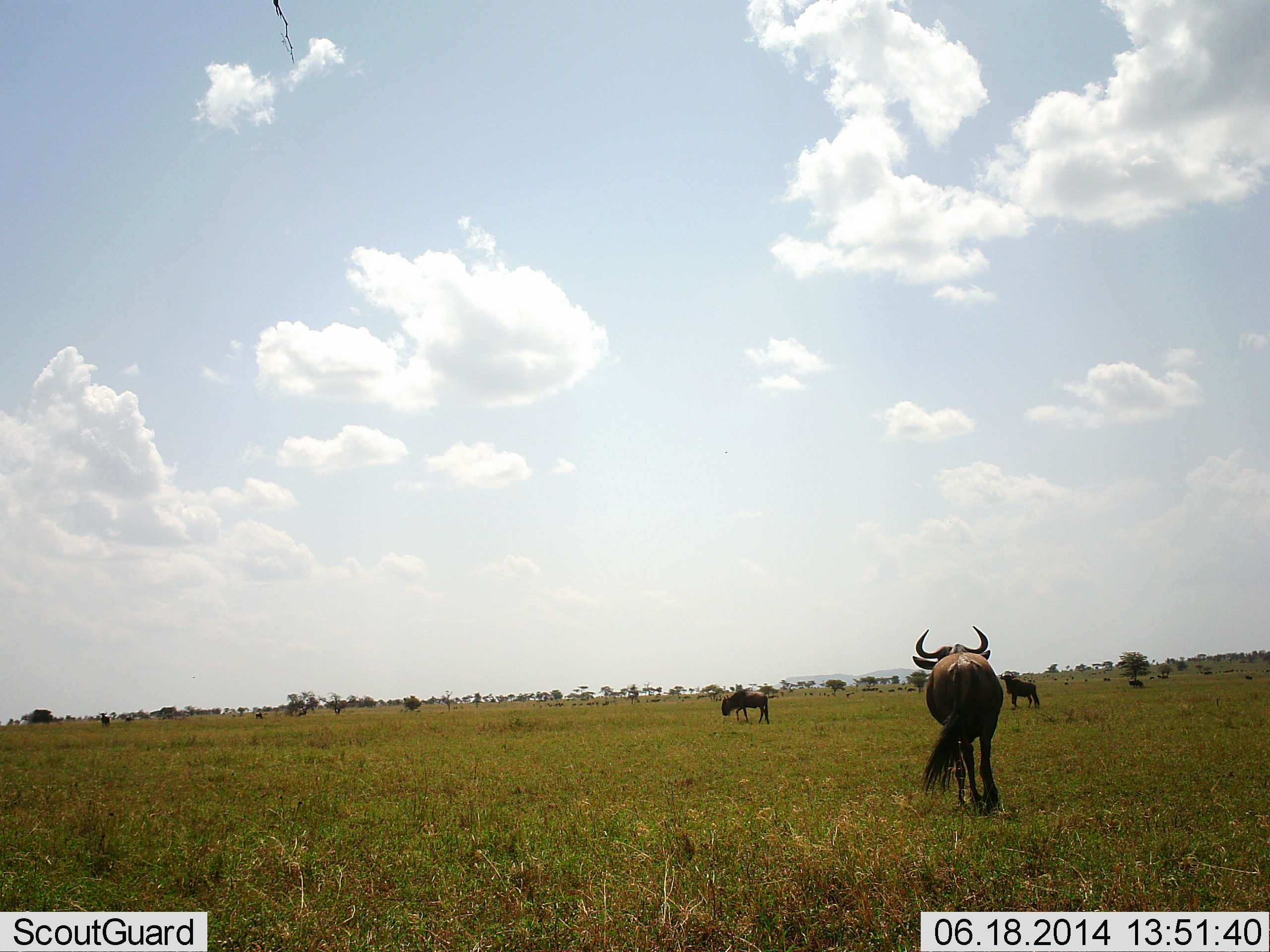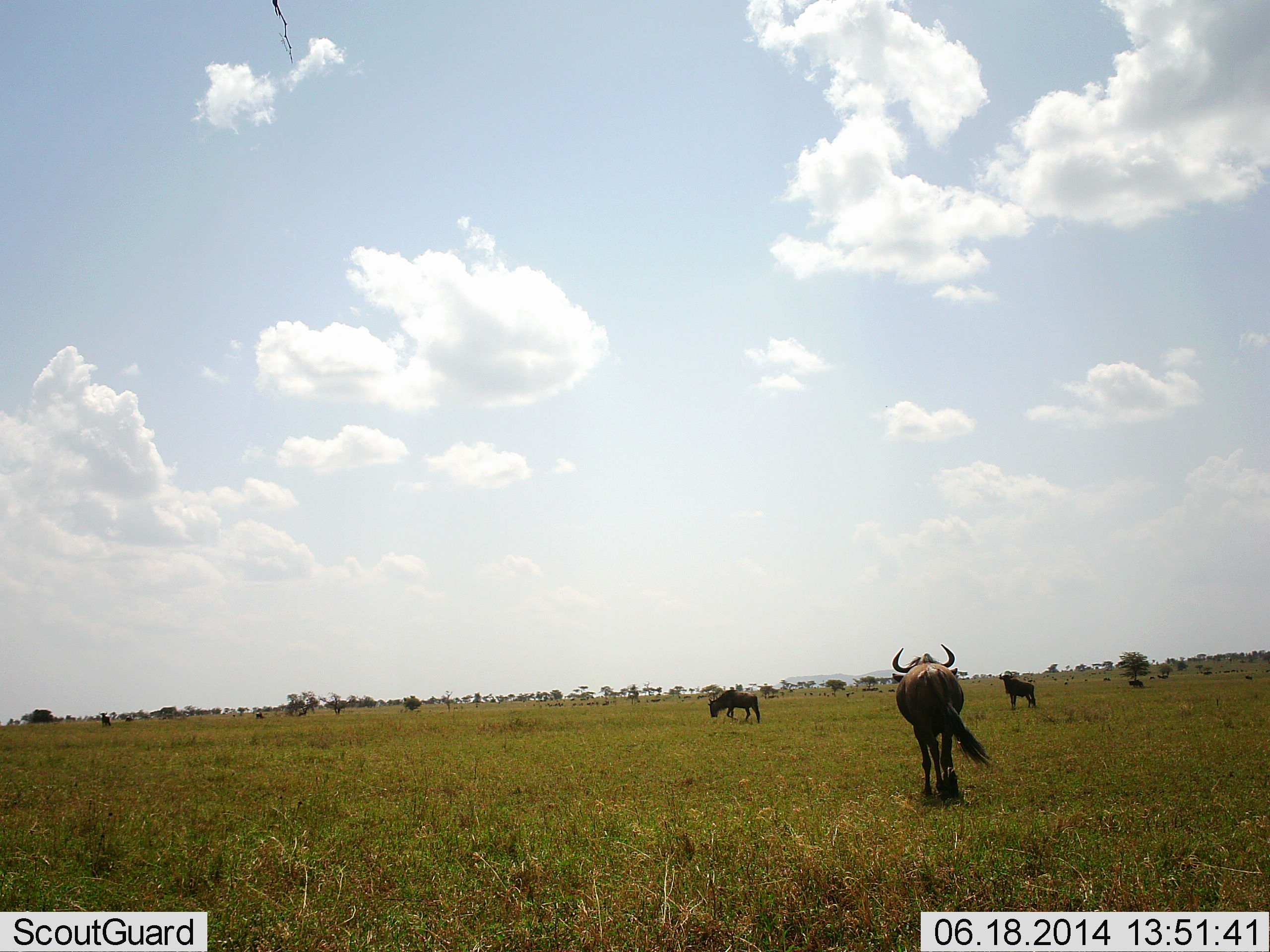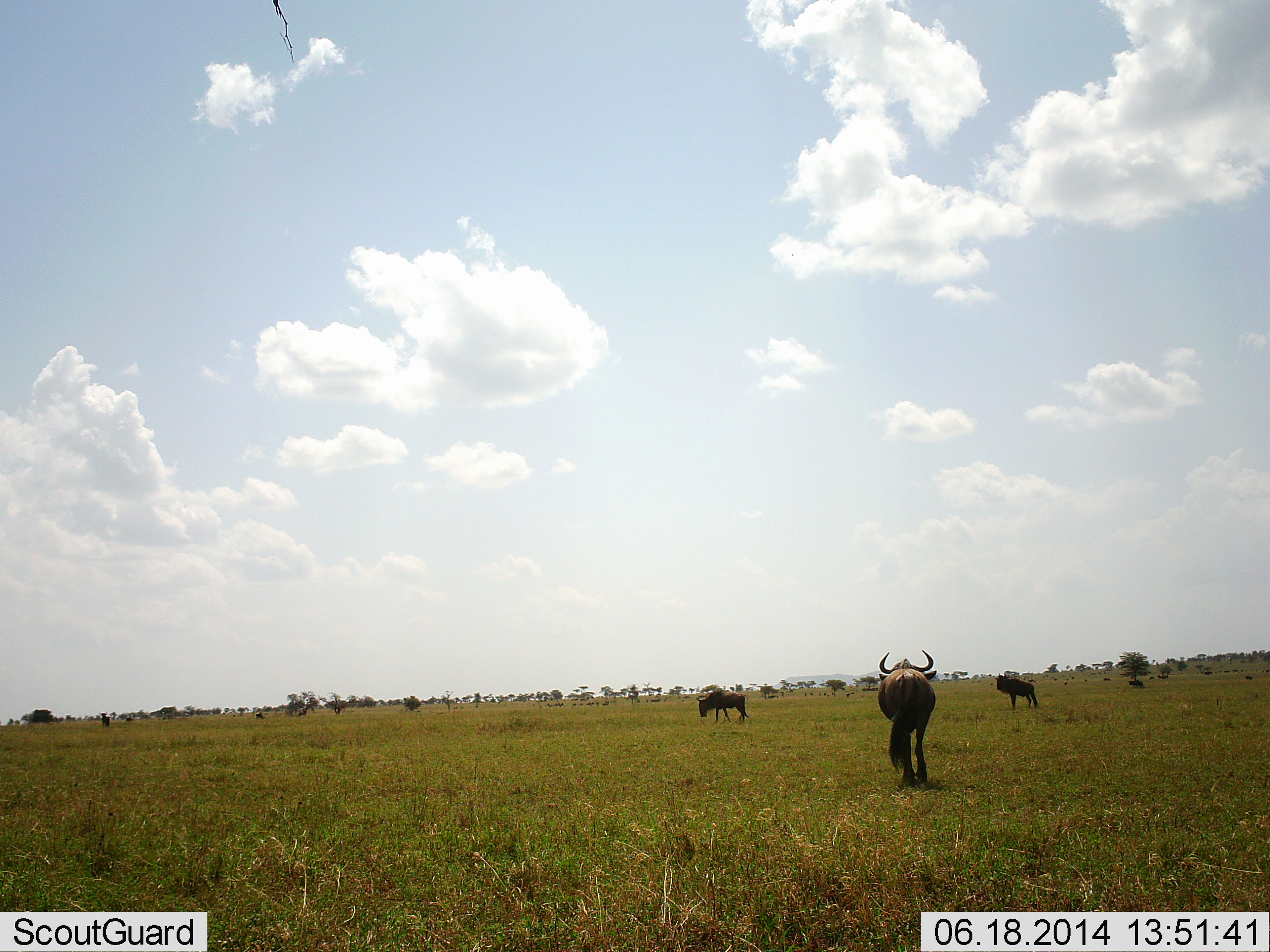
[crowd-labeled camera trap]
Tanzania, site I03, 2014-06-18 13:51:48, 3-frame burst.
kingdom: Animalia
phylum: Chordata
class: Mammalia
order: Artiodactyla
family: Bovidae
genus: Connochaetes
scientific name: Connochaetes taurinus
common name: blue wildebeest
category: wildebeest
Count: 3.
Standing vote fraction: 70%.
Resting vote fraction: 0%.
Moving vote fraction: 100%.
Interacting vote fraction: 0%.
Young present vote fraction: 0%.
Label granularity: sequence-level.